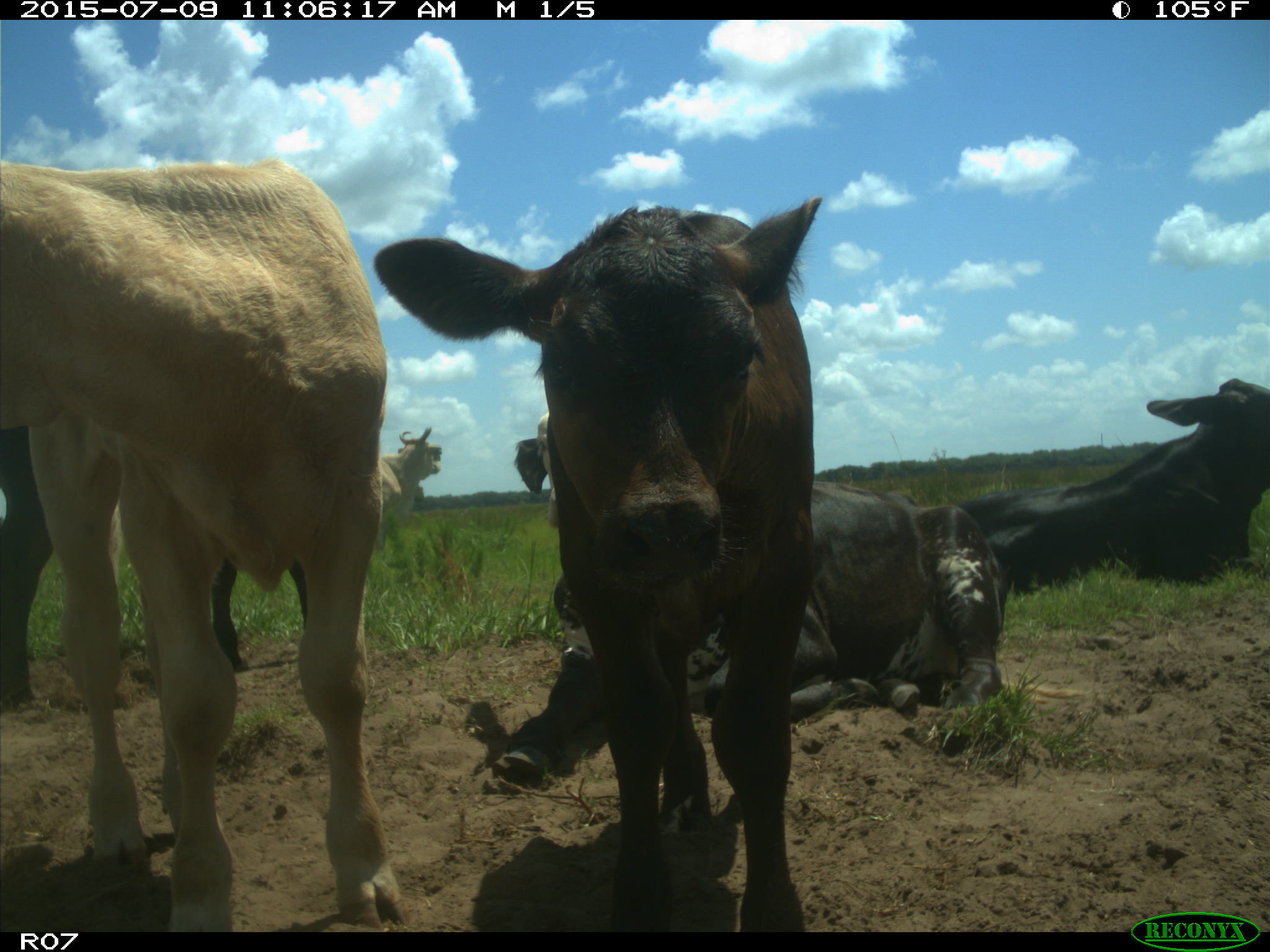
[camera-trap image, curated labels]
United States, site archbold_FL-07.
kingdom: Animalia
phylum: Chordata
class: Mammalia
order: Artiodactyla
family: Bovidae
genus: Bos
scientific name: Bos taurus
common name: domestic cow